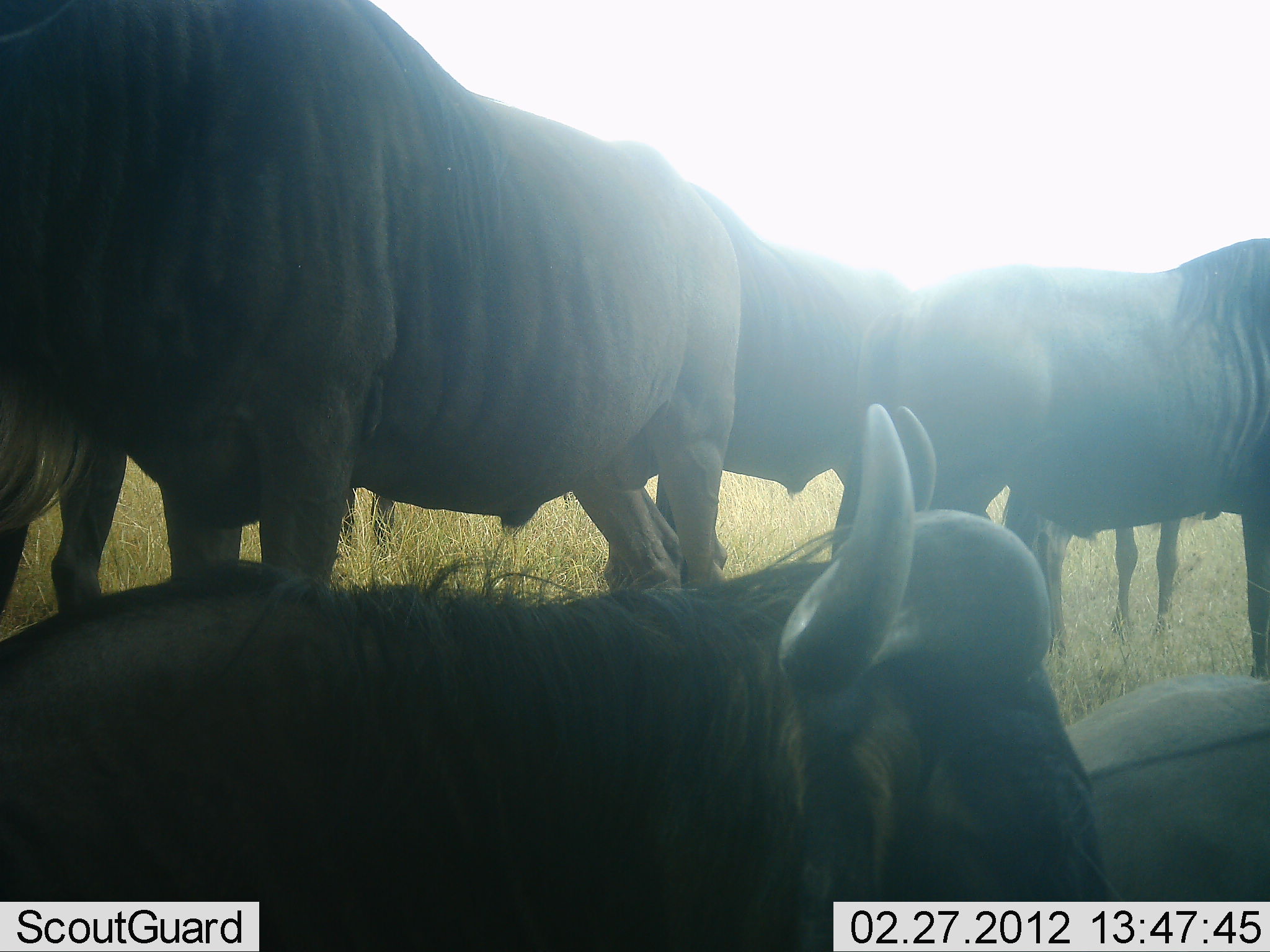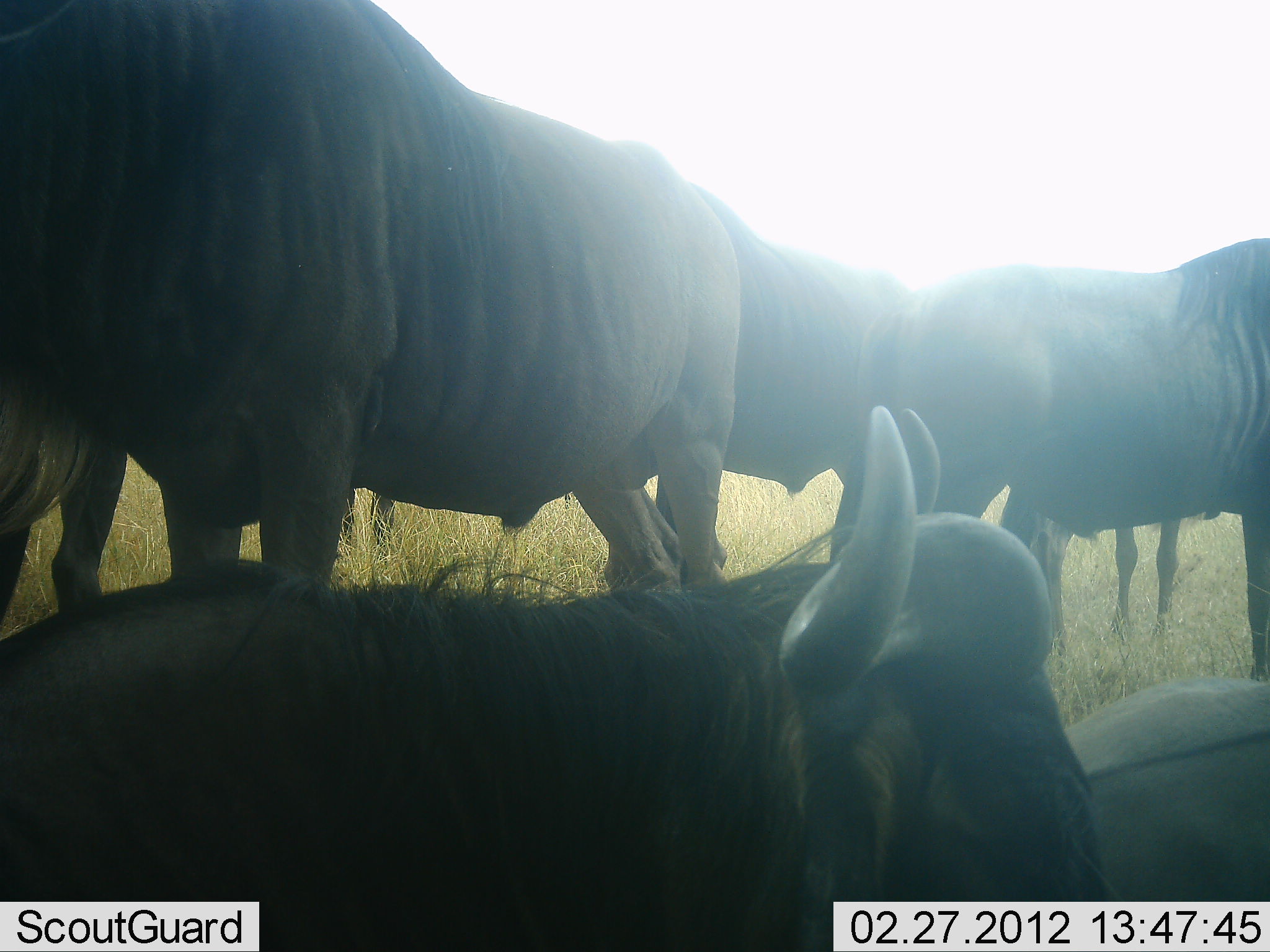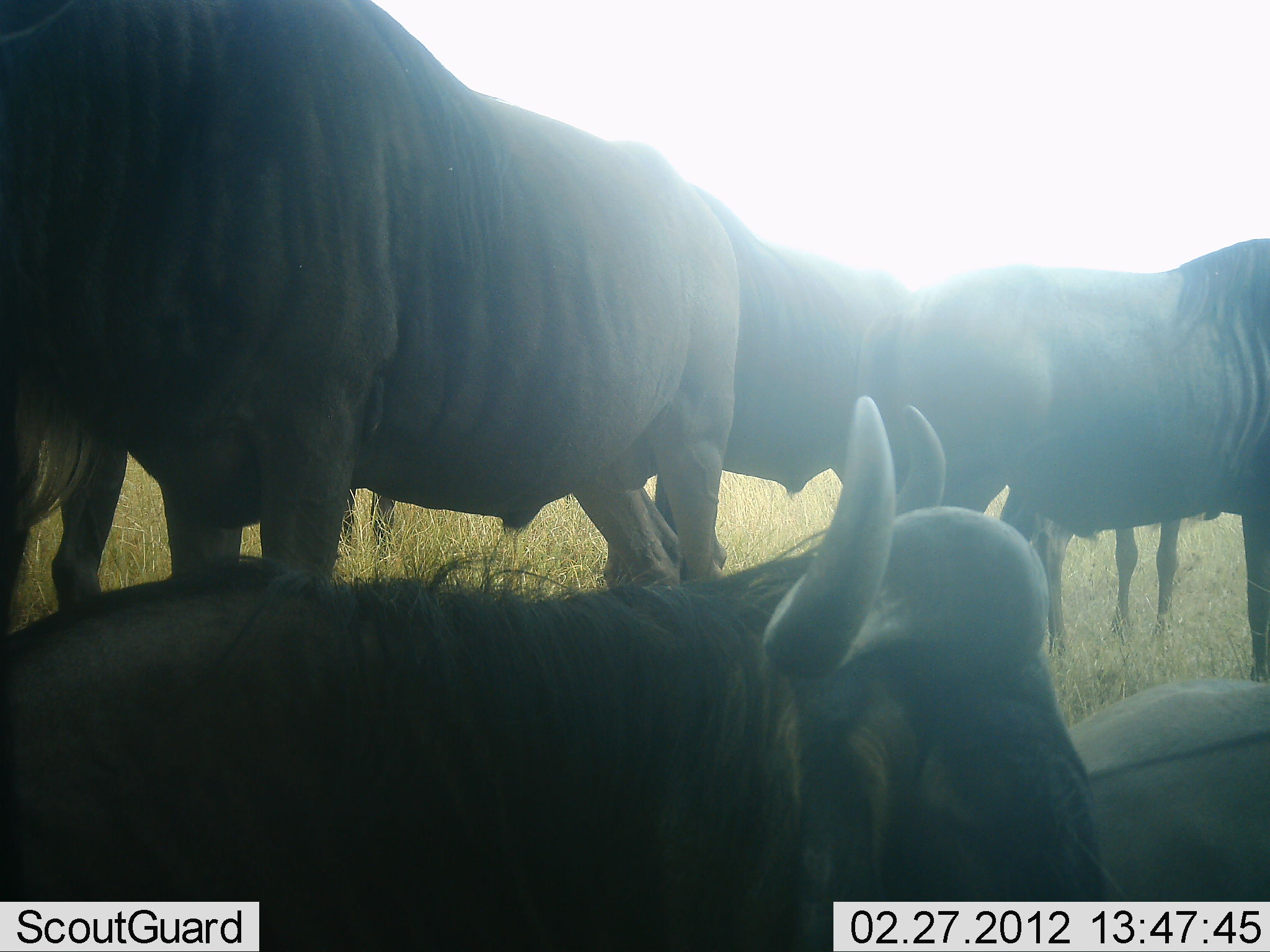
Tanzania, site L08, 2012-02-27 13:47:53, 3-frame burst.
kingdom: Animalia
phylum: Chordata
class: Mammalia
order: Artiodactyla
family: Bovidae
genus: Connochaetes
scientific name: Connochaetes taurinus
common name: blue wildebeest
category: wildebeest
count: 6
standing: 82%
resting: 100%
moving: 0%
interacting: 0%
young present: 12%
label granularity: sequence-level